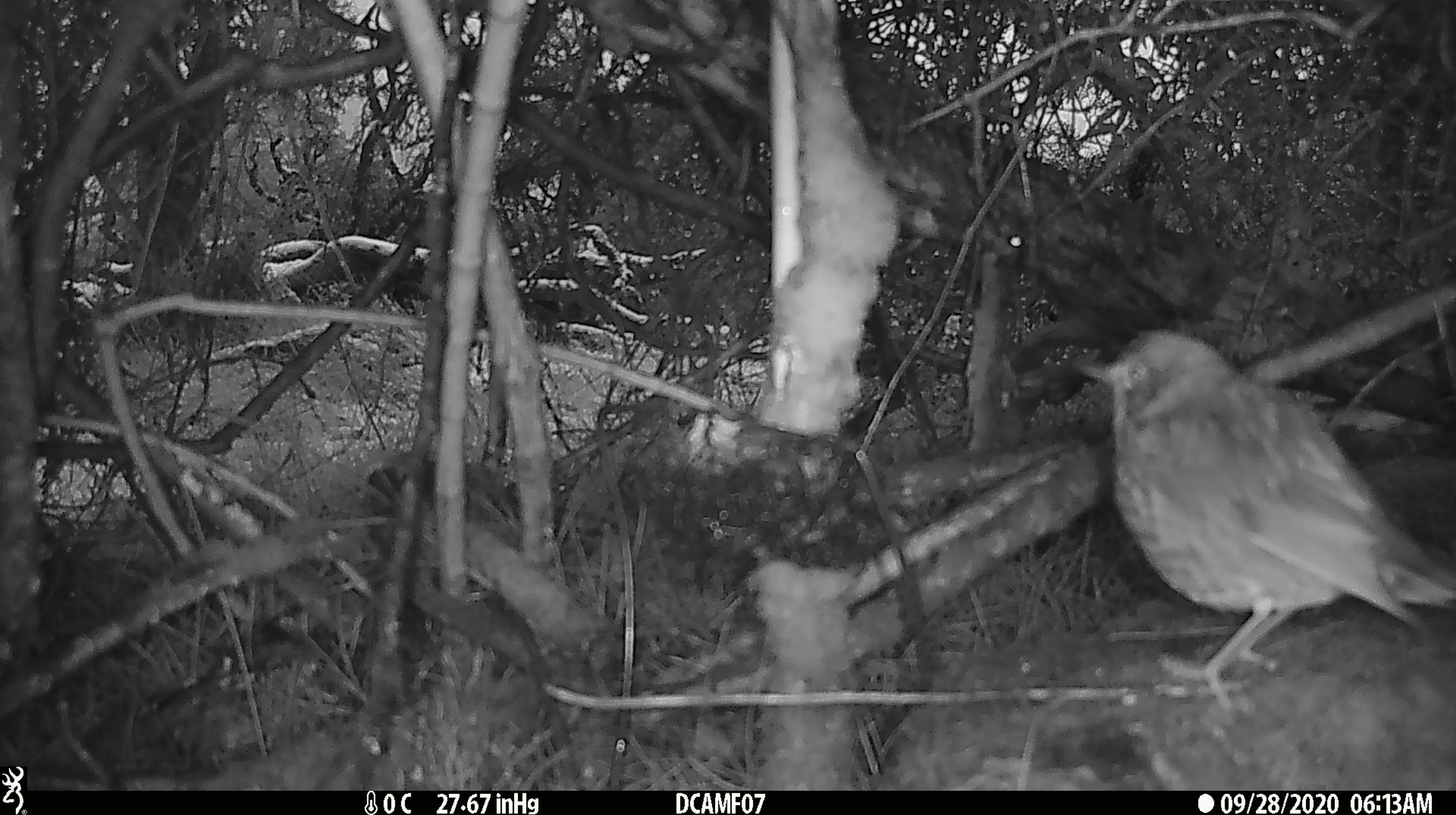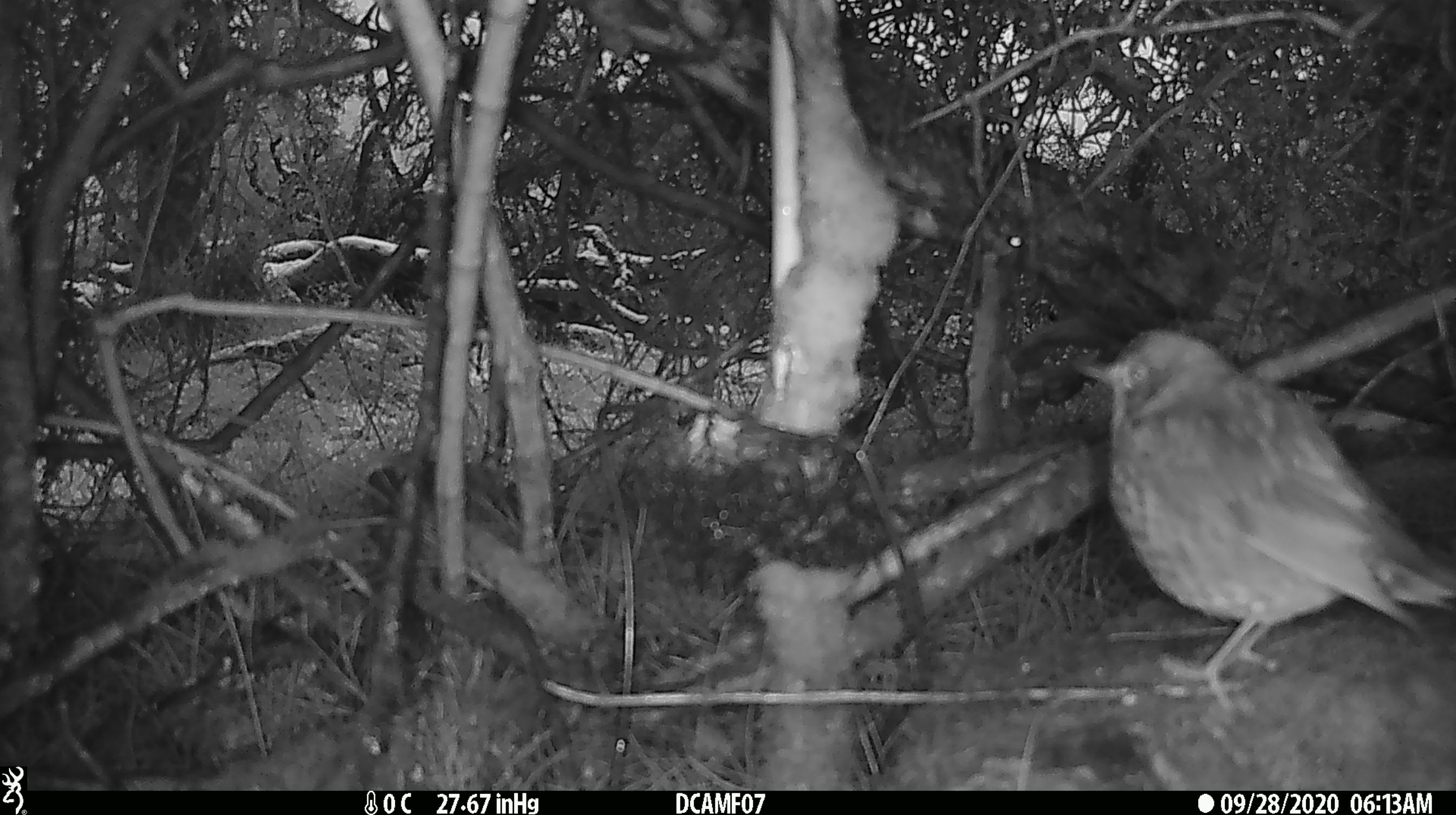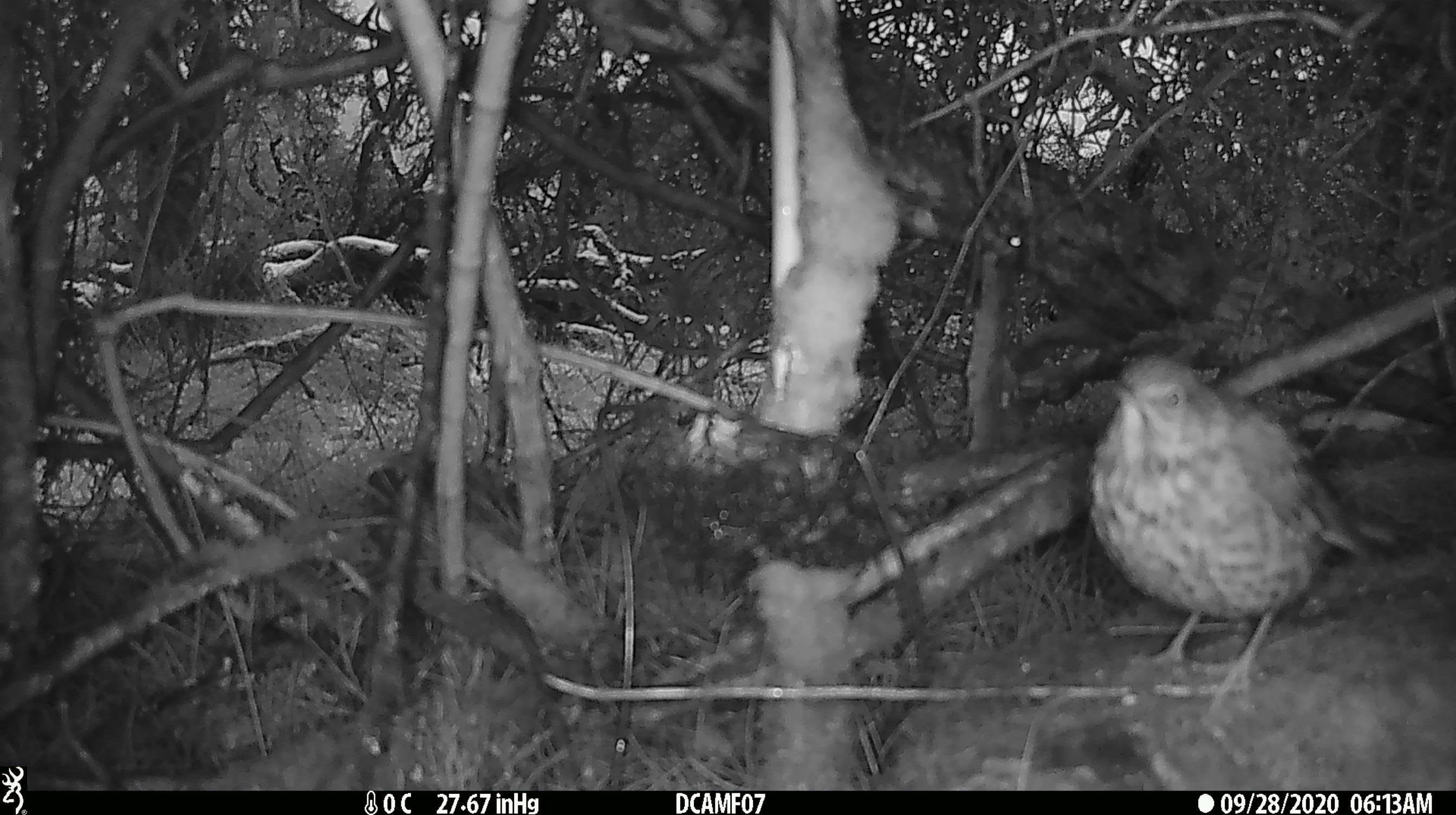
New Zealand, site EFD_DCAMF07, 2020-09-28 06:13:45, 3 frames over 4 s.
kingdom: Animalia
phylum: Chordata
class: Aves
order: Passeriformes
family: Turdidae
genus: Turdus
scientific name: Turdus philomelos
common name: song thrush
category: thrush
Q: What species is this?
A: Thrush (song thrush) (Turdus philomelos).